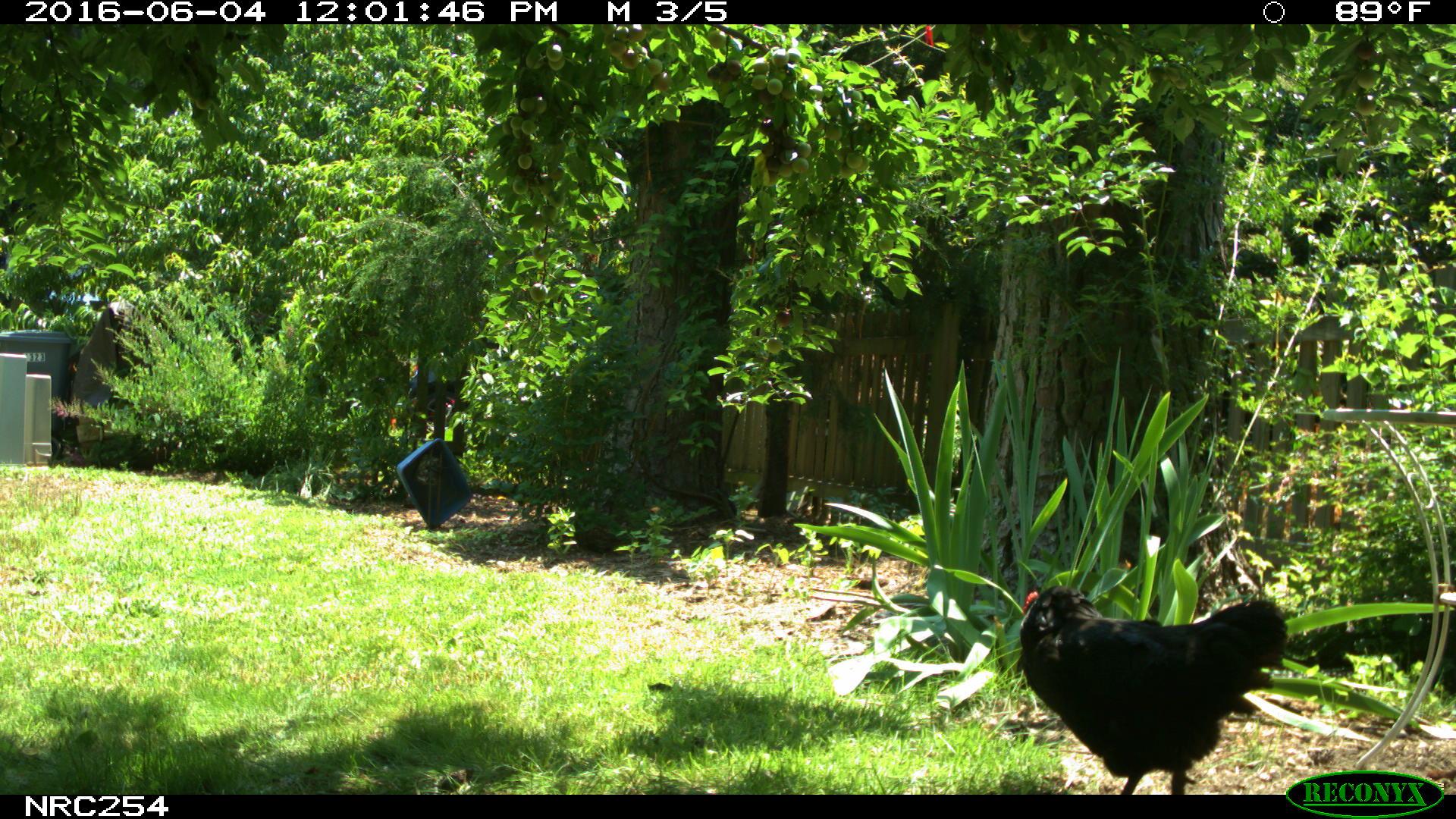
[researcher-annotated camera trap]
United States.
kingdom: Animalia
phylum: Chordata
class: Aves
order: Galliformes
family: Phasianidae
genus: Gallus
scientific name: Gallus gallus domesticus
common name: domestic chicken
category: Chicken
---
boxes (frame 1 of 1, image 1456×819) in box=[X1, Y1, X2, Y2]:
Chicken: box=[1011, 546, 1289, 797]